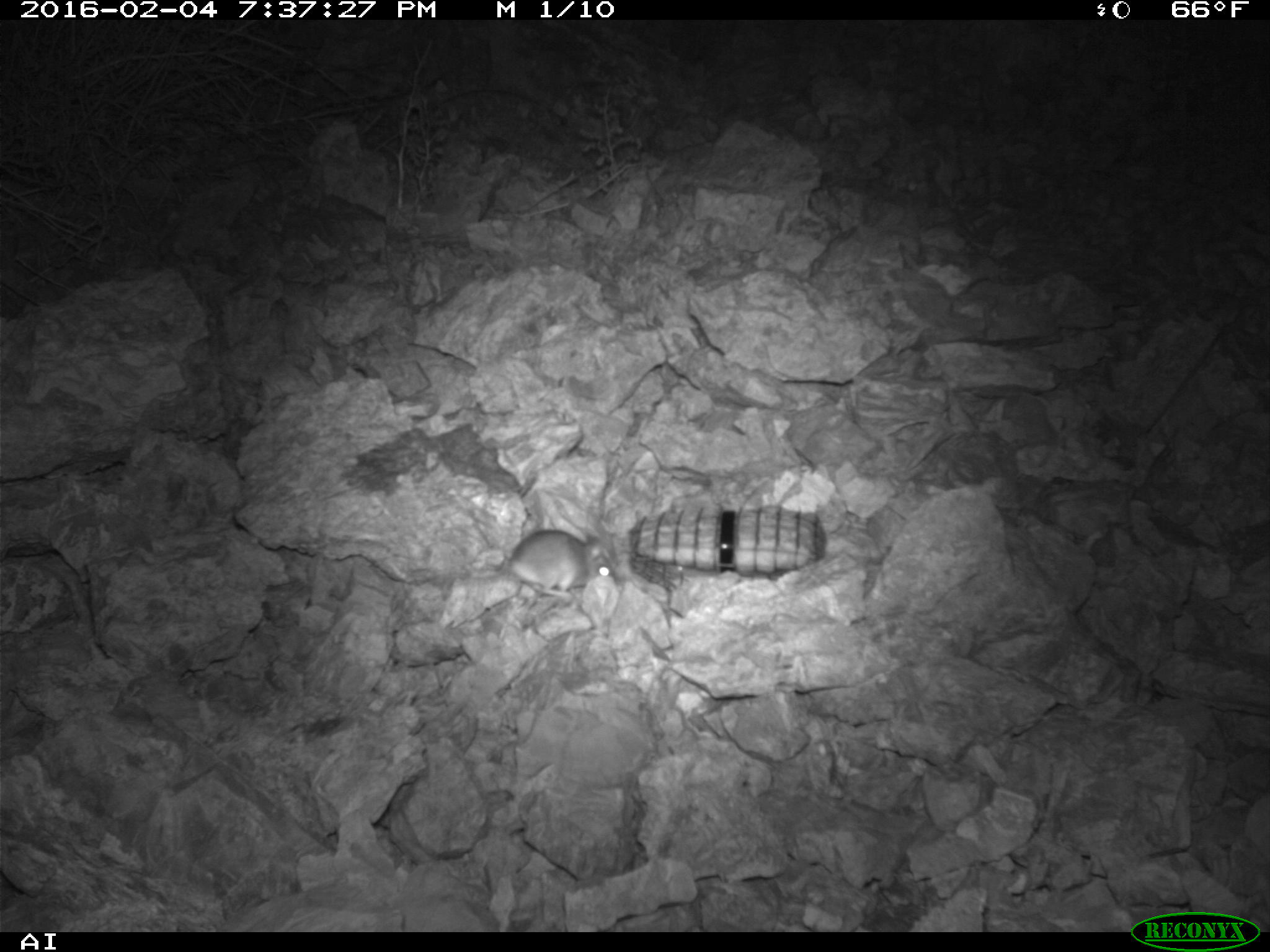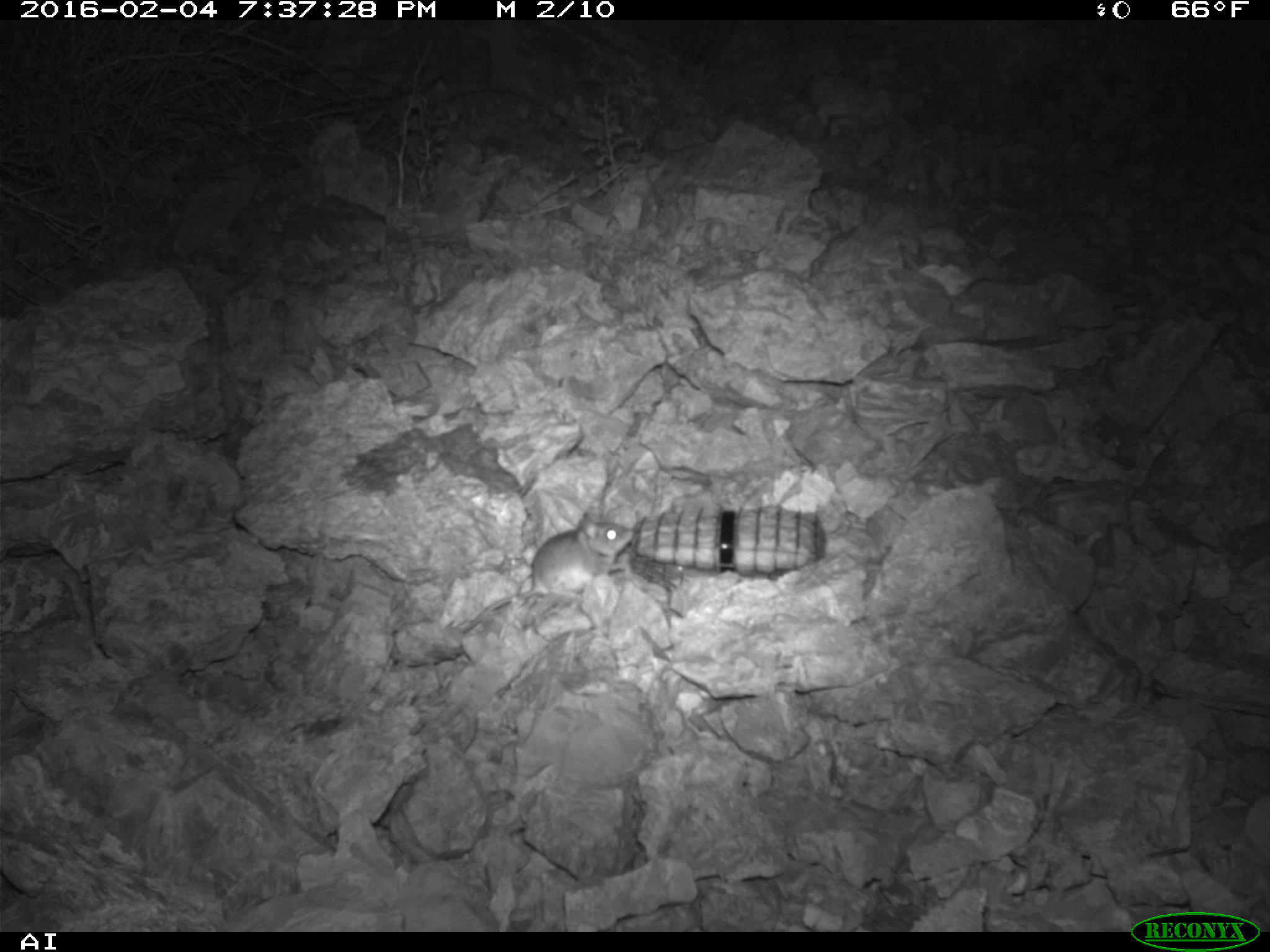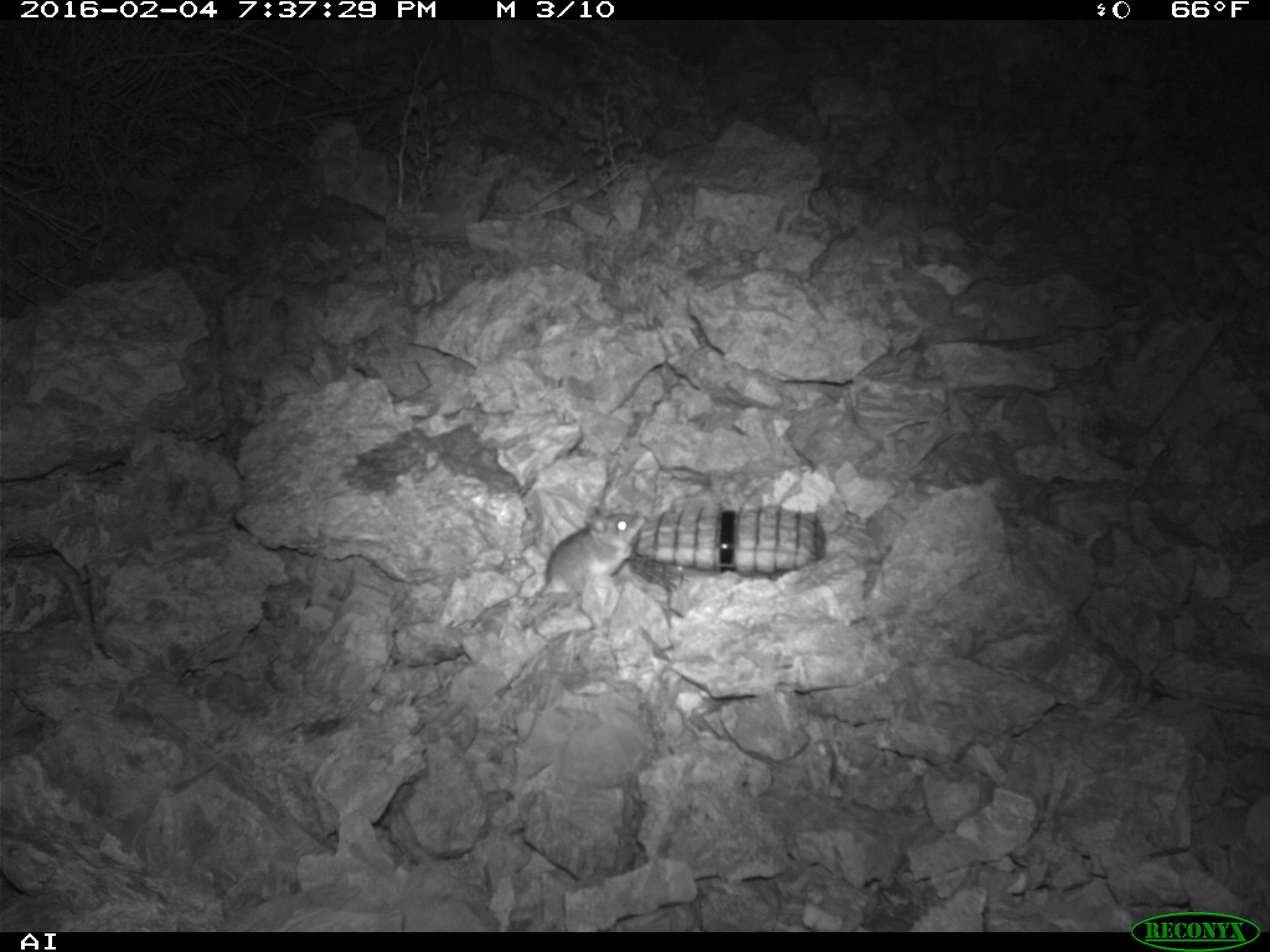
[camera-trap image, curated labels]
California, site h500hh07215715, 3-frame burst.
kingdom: Animalia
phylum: Chordata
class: Mammalia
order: Rodentia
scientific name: Rodentia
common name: rodent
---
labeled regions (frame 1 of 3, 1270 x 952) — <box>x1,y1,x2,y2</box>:
rodent: <box>505,530,617,597</box>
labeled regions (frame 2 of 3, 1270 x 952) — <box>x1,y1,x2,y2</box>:
rodent: <box>462,512,633,633</box>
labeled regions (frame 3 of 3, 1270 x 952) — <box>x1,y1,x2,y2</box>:
rodent: <box>539,509,646,597</box>